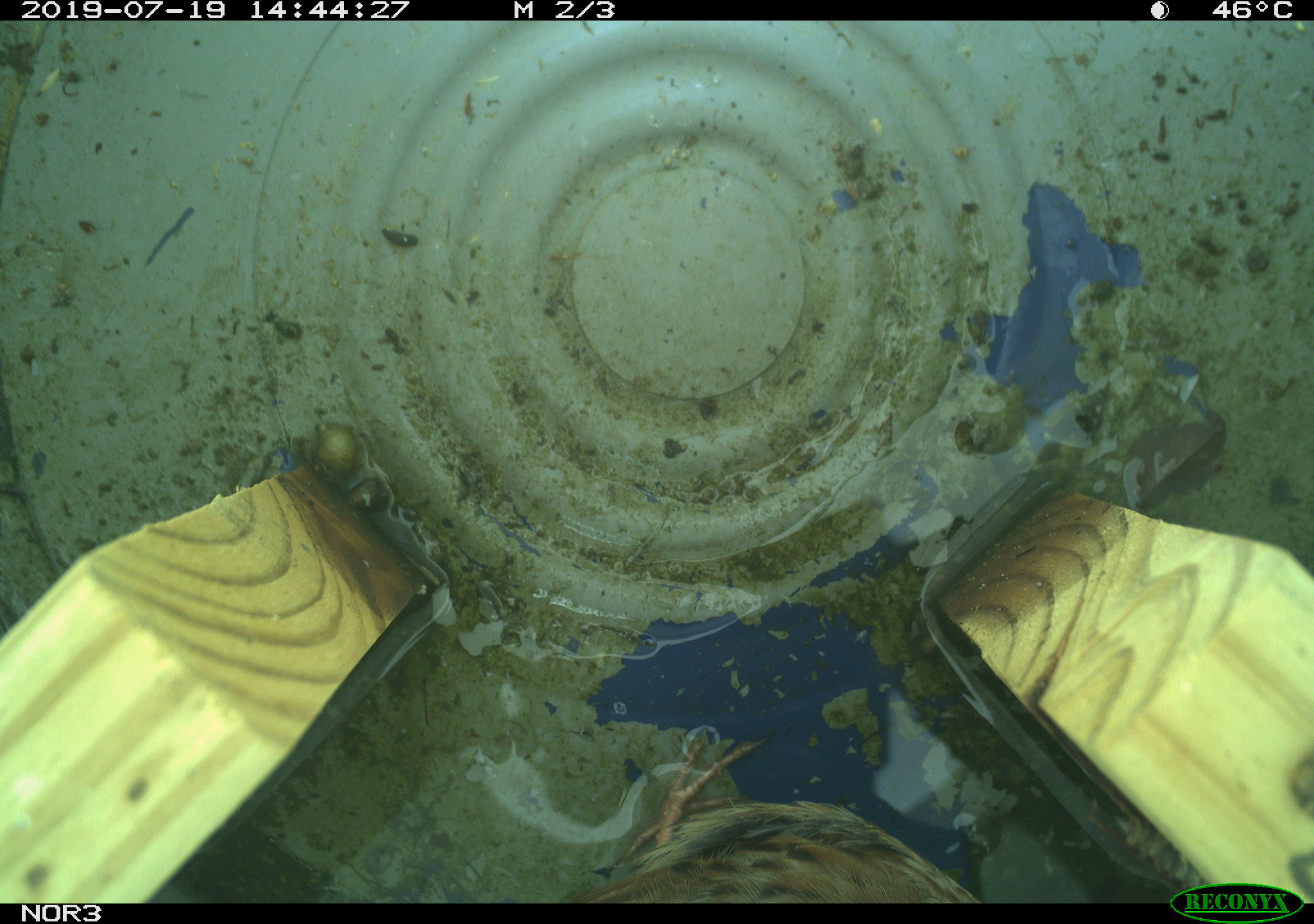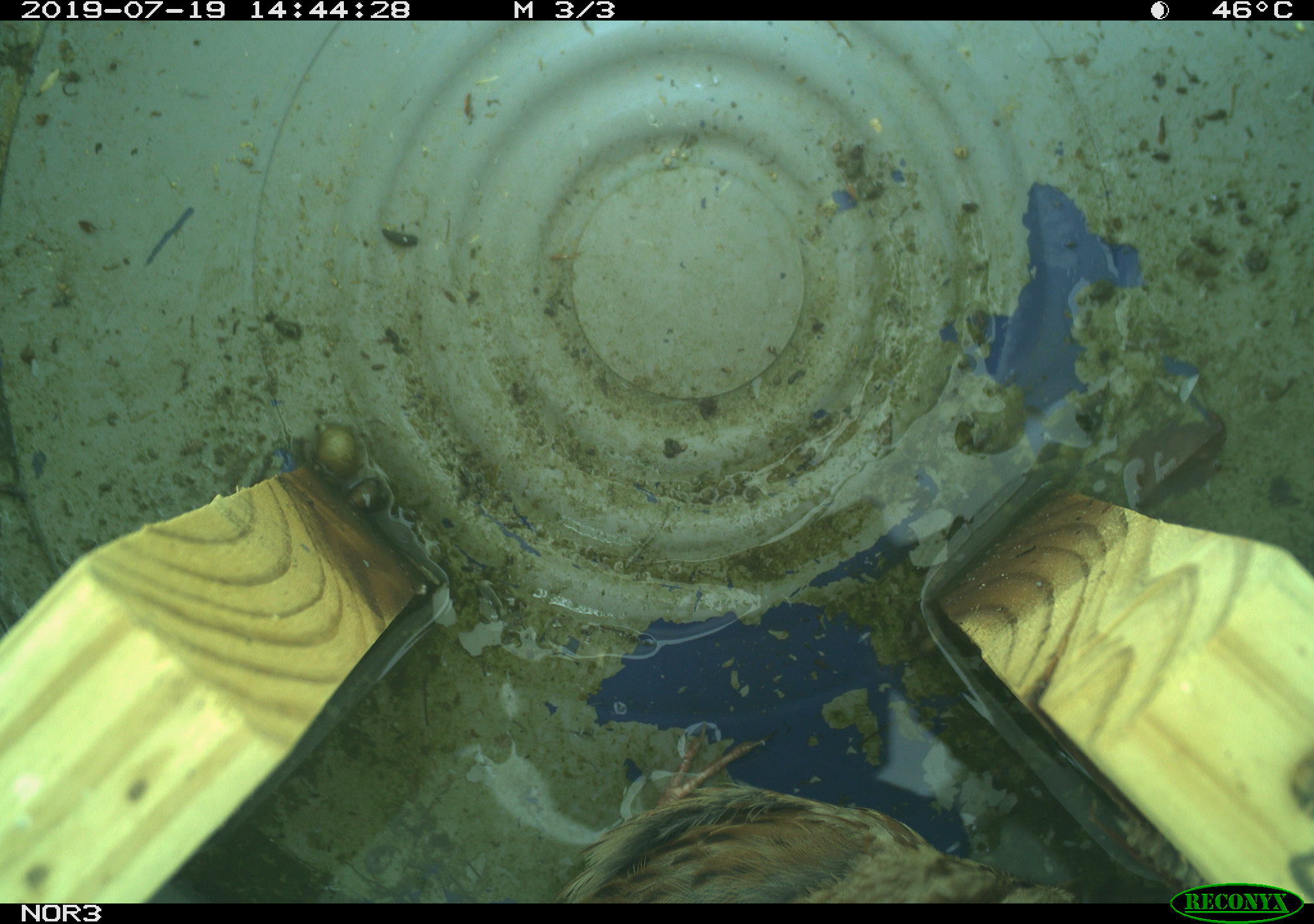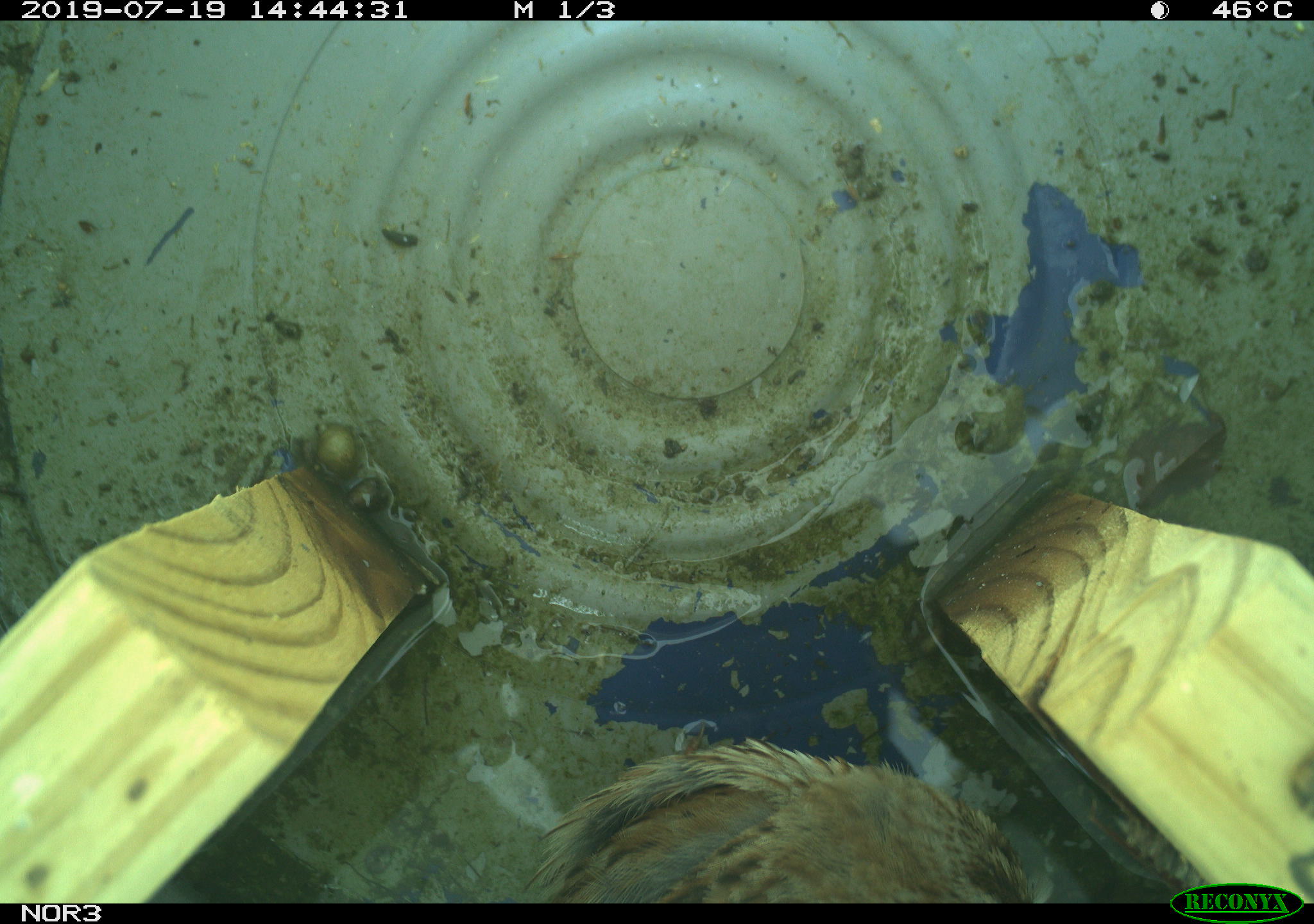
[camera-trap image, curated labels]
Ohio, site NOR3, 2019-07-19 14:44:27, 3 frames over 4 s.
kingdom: Animalia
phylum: Chordata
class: Aves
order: Passeriformes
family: Passerellidae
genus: Melospiza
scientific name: Melospiza melodia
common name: song sparrow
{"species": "song sparrow (Melospiza melodia)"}